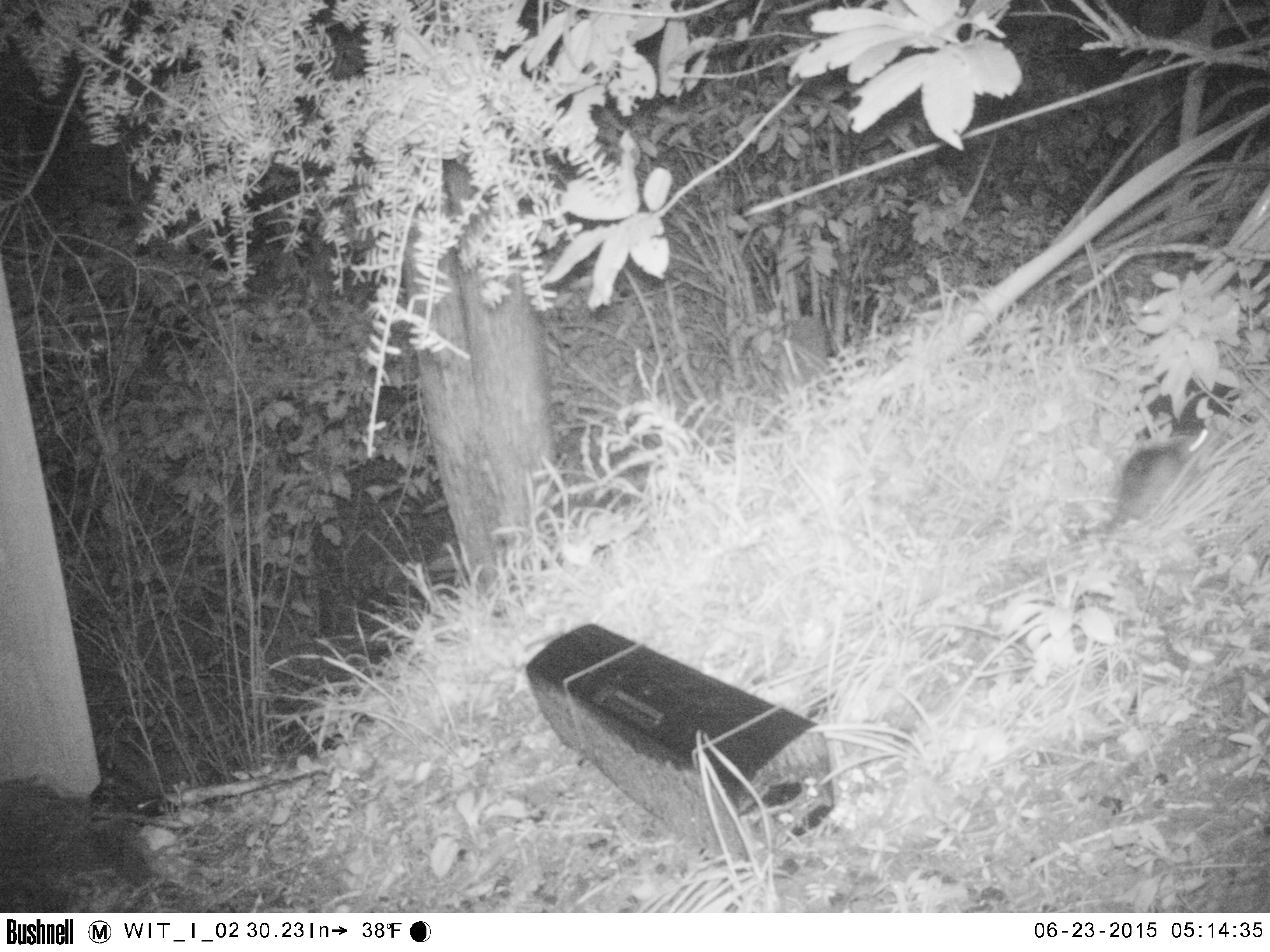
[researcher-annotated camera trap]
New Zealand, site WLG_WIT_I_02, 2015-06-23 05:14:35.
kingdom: Animalia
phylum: Chordata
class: Mammalia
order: Rodentia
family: Muridae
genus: Rattus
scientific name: Rattus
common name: rat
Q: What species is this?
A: Rat (Rattus).